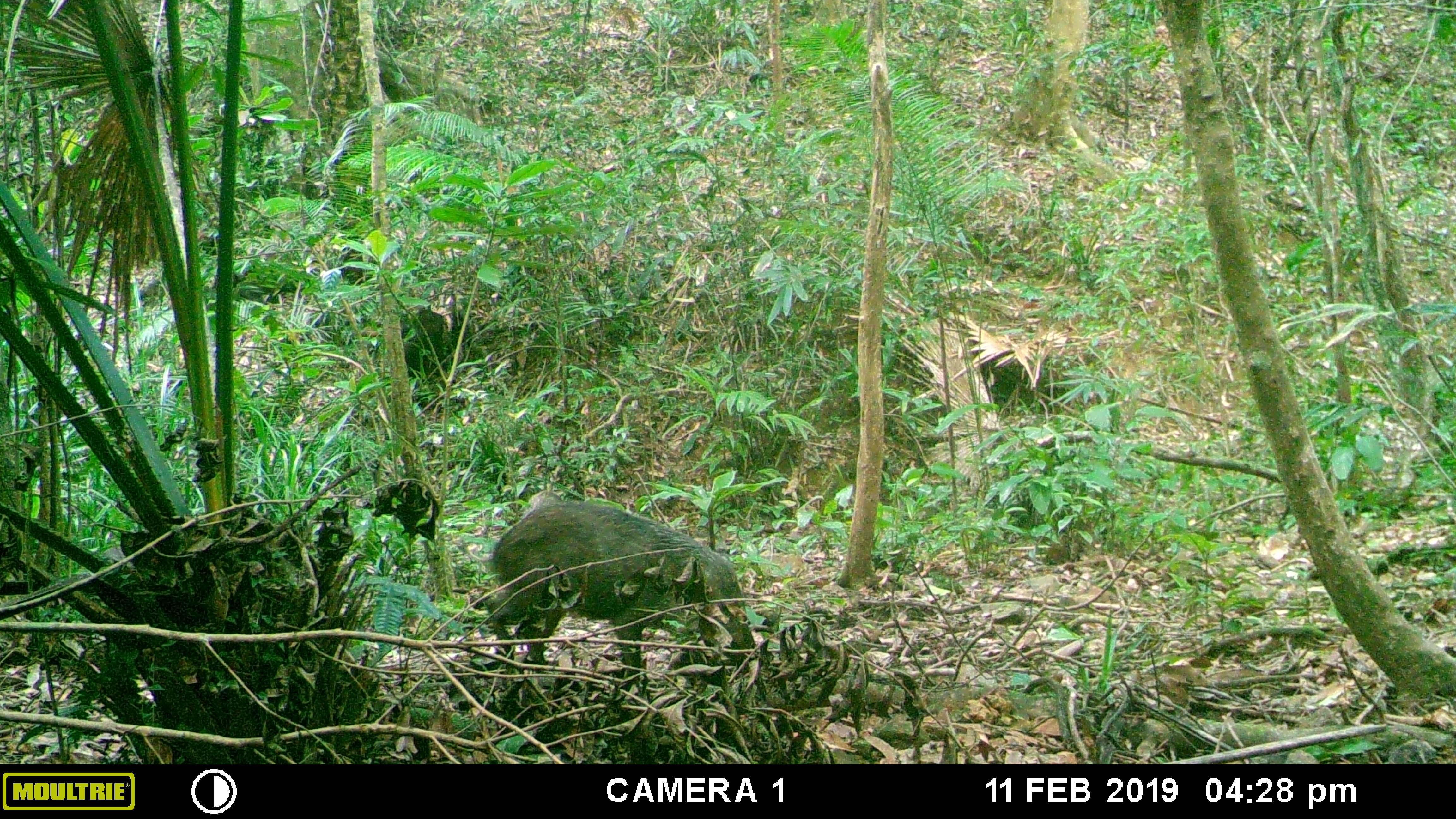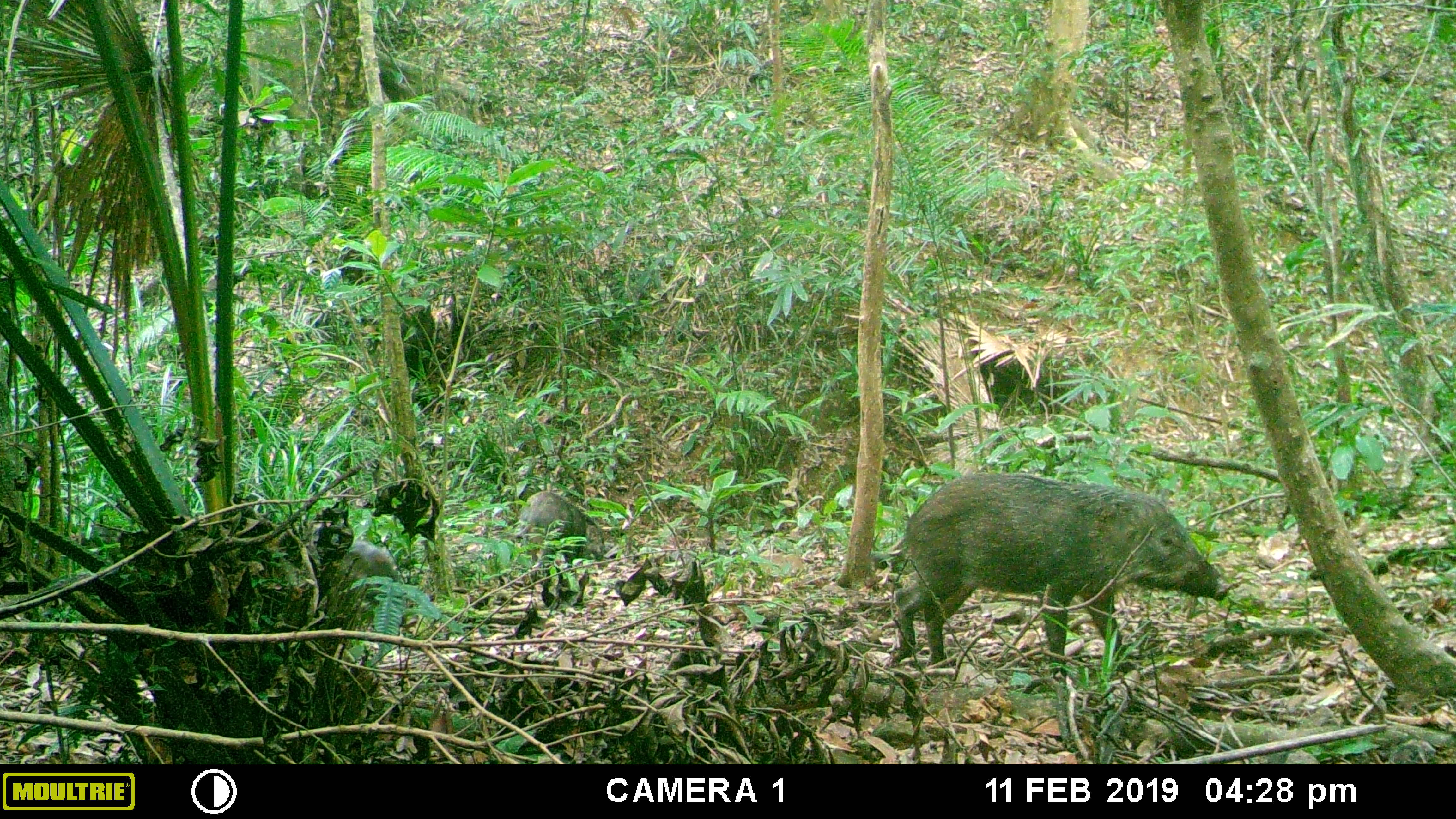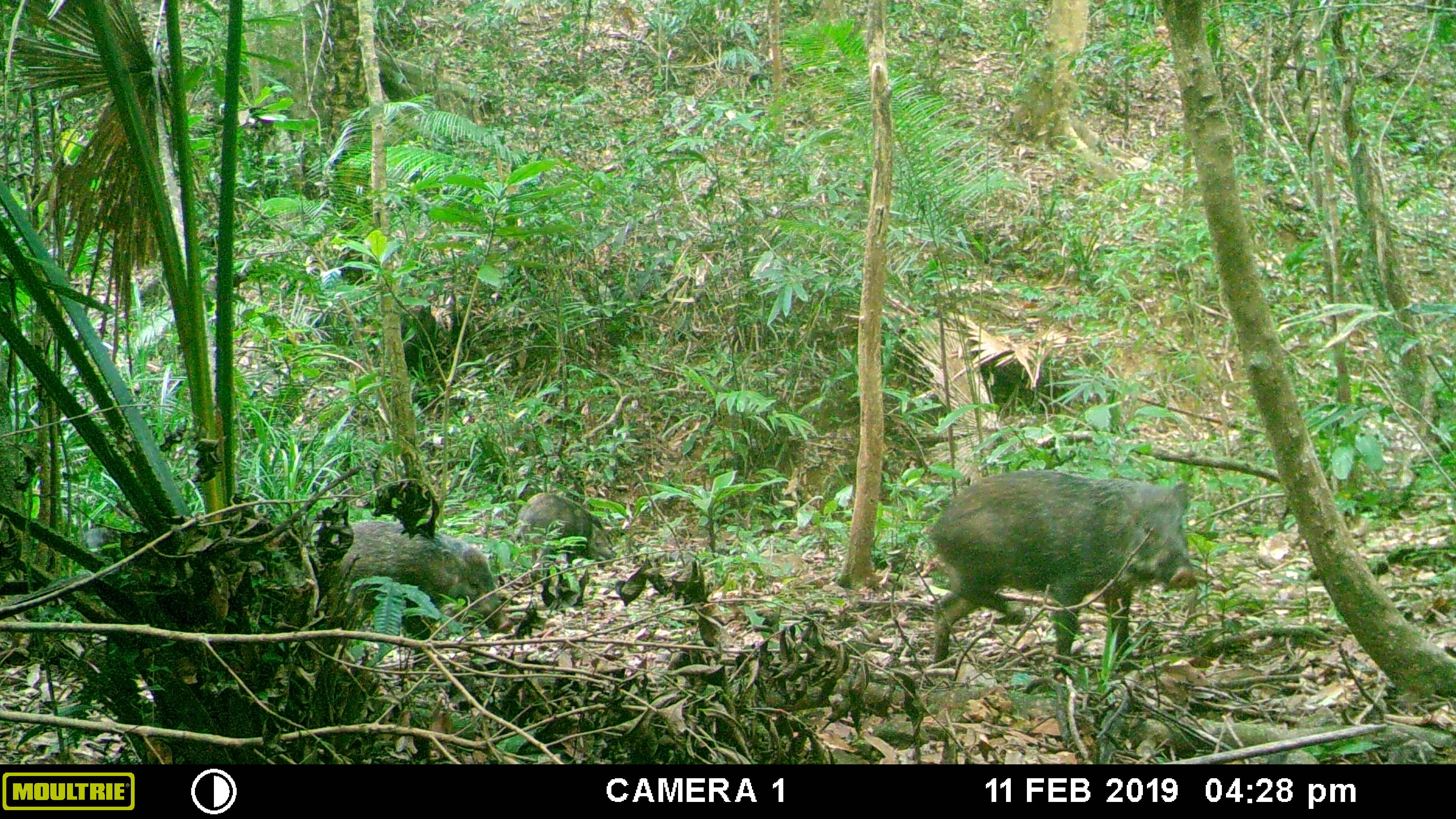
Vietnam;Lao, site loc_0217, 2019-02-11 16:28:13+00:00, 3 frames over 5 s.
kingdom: Animalia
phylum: Chordata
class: Mammalia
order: Artiodactyla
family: Suidae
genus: Sus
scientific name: Sus scrofa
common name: eurasian wild pig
Eurasian wild pig (Sus scrofa). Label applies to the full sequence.